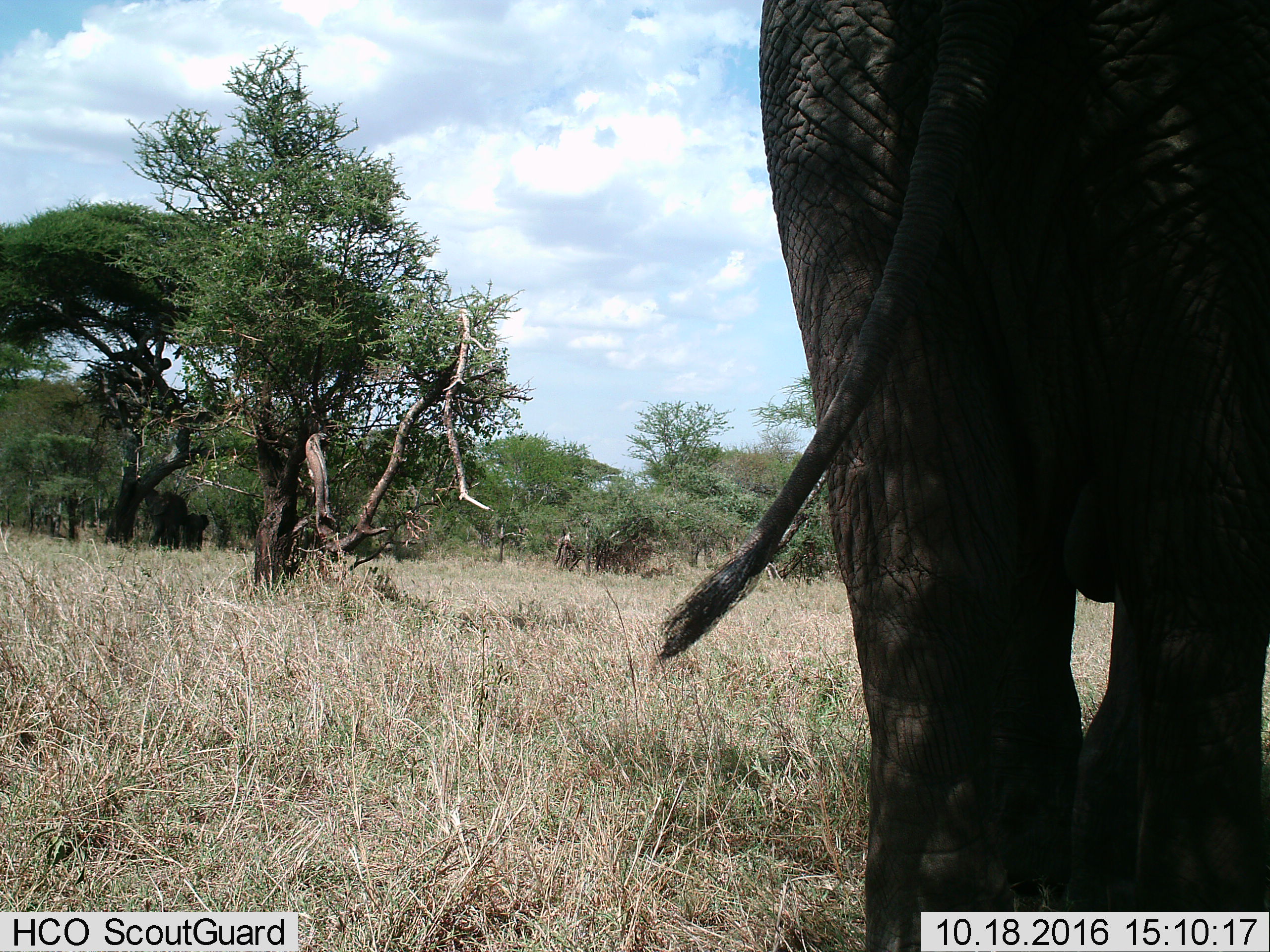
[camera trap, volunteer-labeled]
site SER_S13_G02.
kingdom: Animalia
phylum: Chordata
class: Mammalia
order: Proboscidea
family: Elephantidae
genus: Loxodonta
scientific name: Loxodonta africana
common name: african bush elephant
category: elephant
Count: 1.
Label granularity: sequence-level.